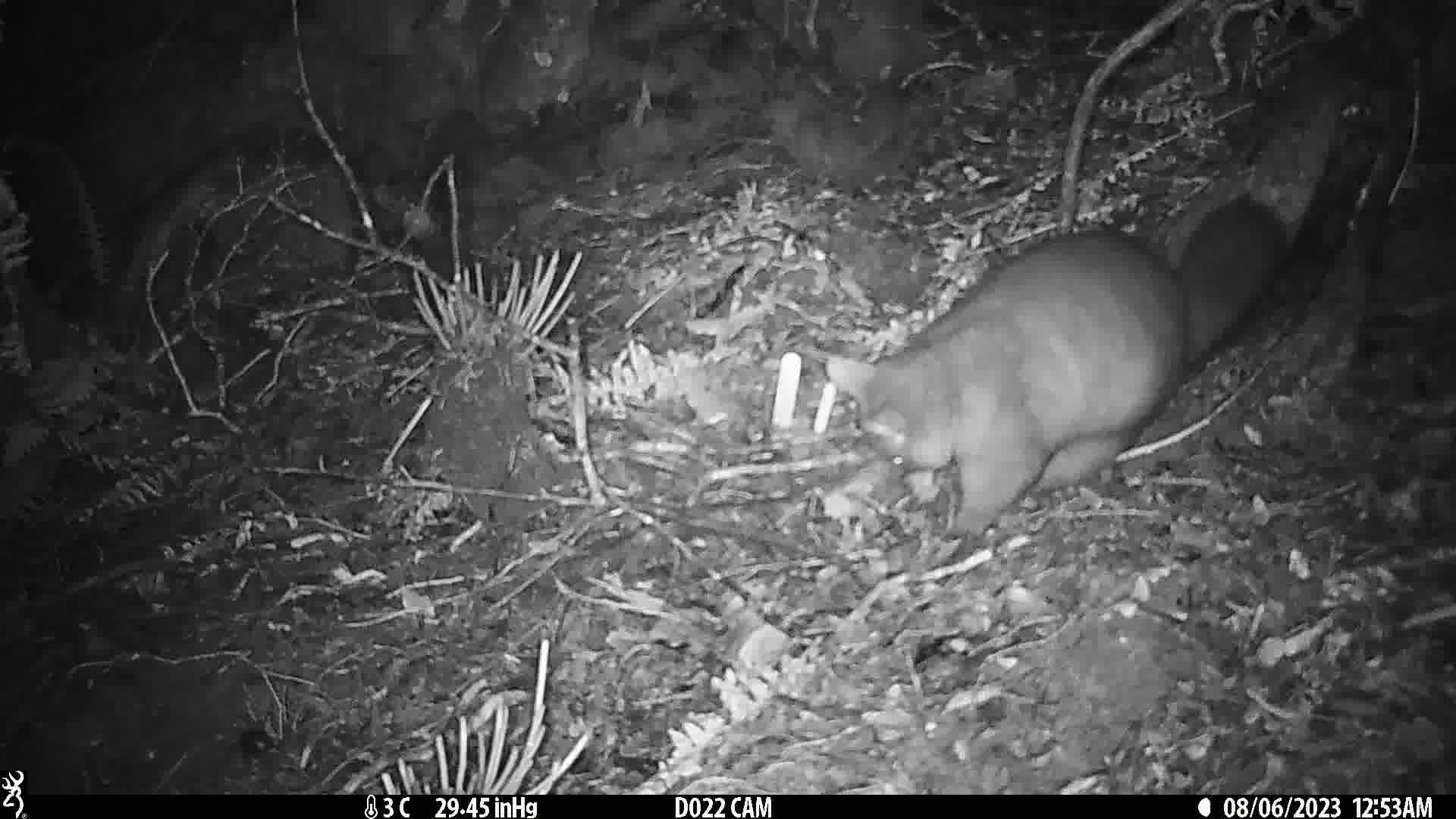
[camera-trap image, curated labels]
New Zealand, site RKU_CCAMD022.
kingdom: Animalia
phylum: Chordata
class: Mammalia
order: Diprotodontia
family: Phalangeridae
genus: Trichosurus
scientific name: Trichosurus vulpecula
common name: common brushtail possum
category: possum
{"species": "possum (common brushtail possum) (Trichosurus vulpecula)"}